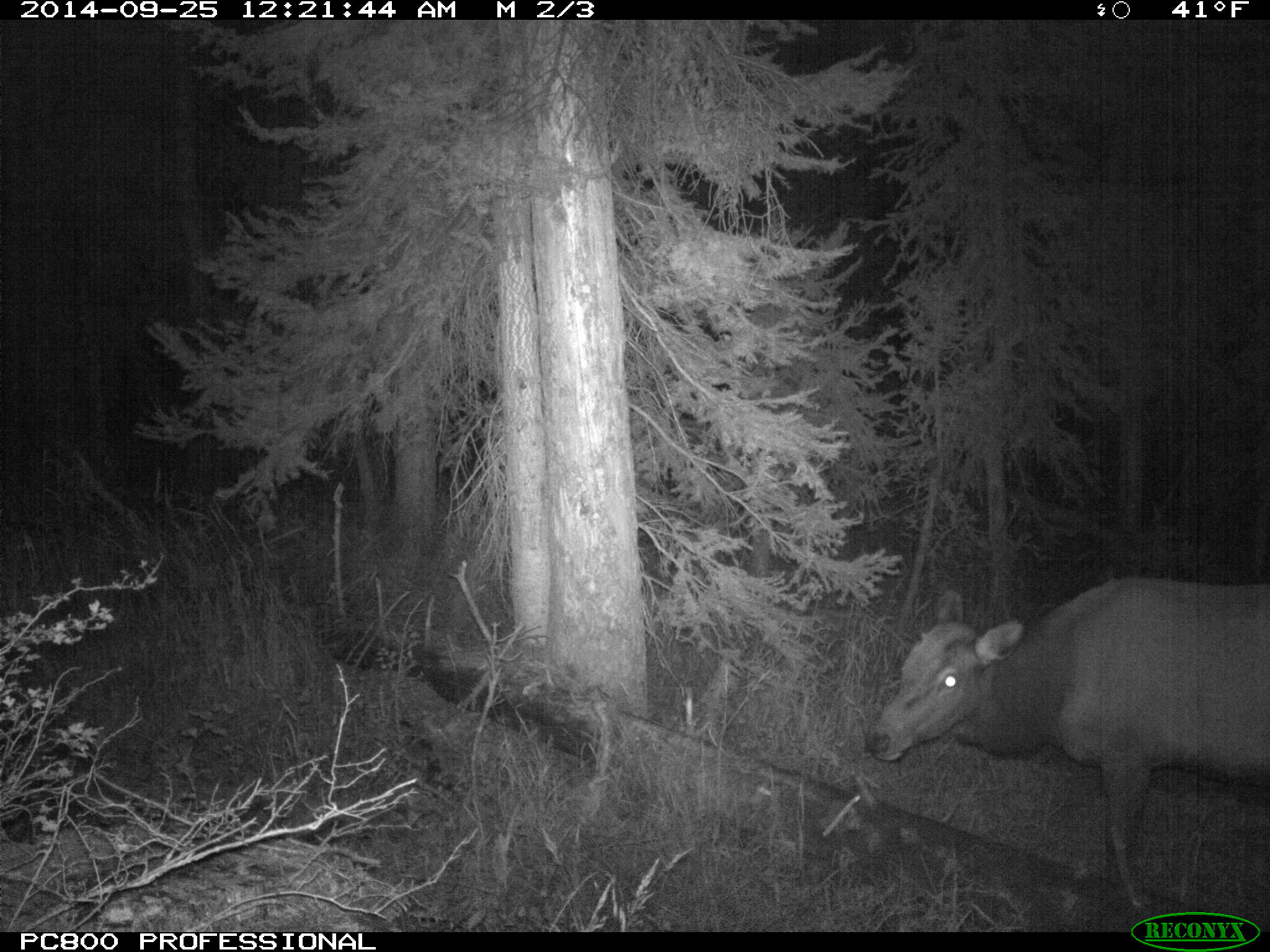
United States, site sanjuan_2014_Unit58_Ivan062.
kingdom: Animalia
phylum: Chordata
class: Mammalia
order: Artiodactyla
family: Cervidae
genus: Cervus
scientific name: Cervus elaphus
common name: red deer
Cervus elaphus (red deer).